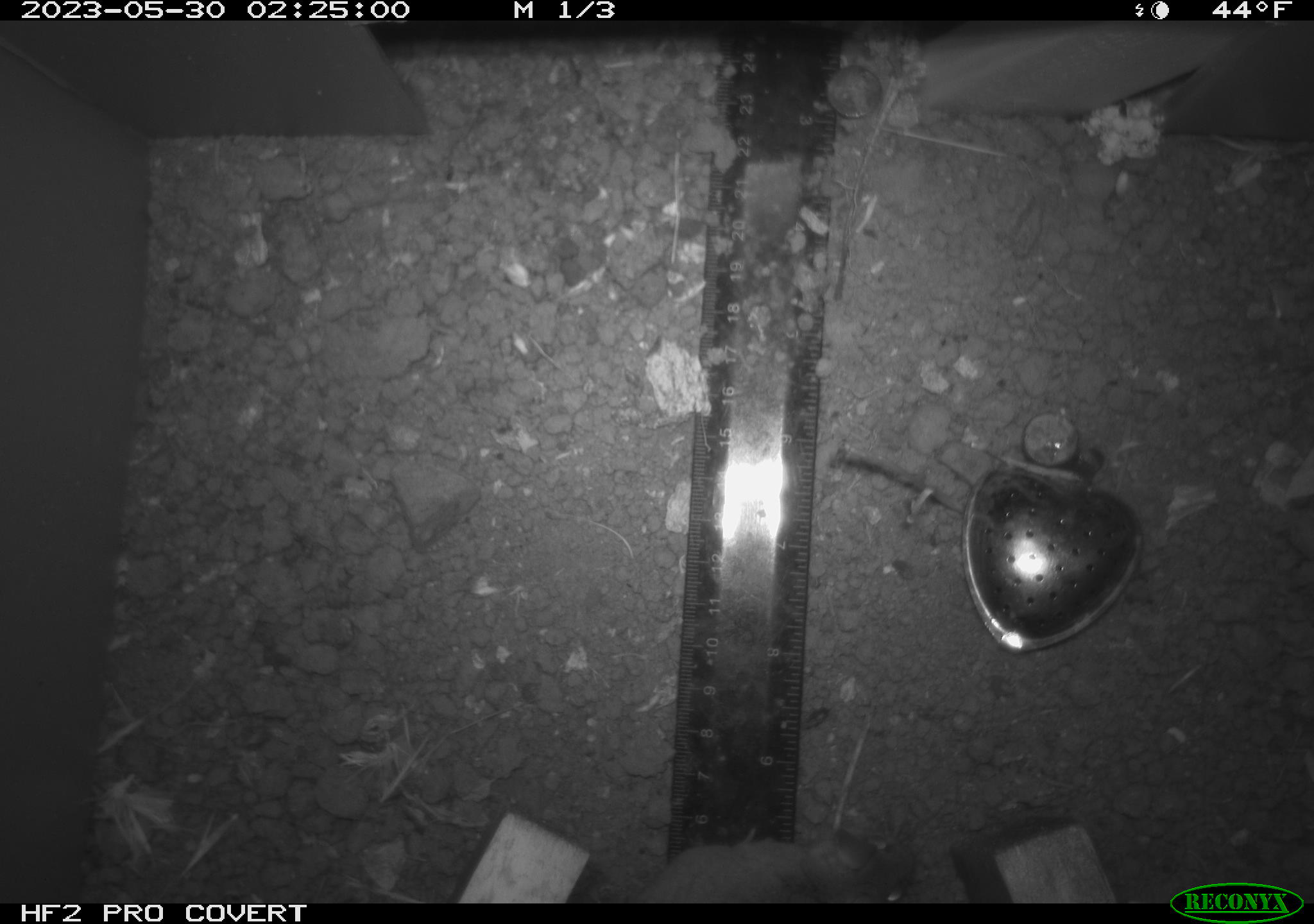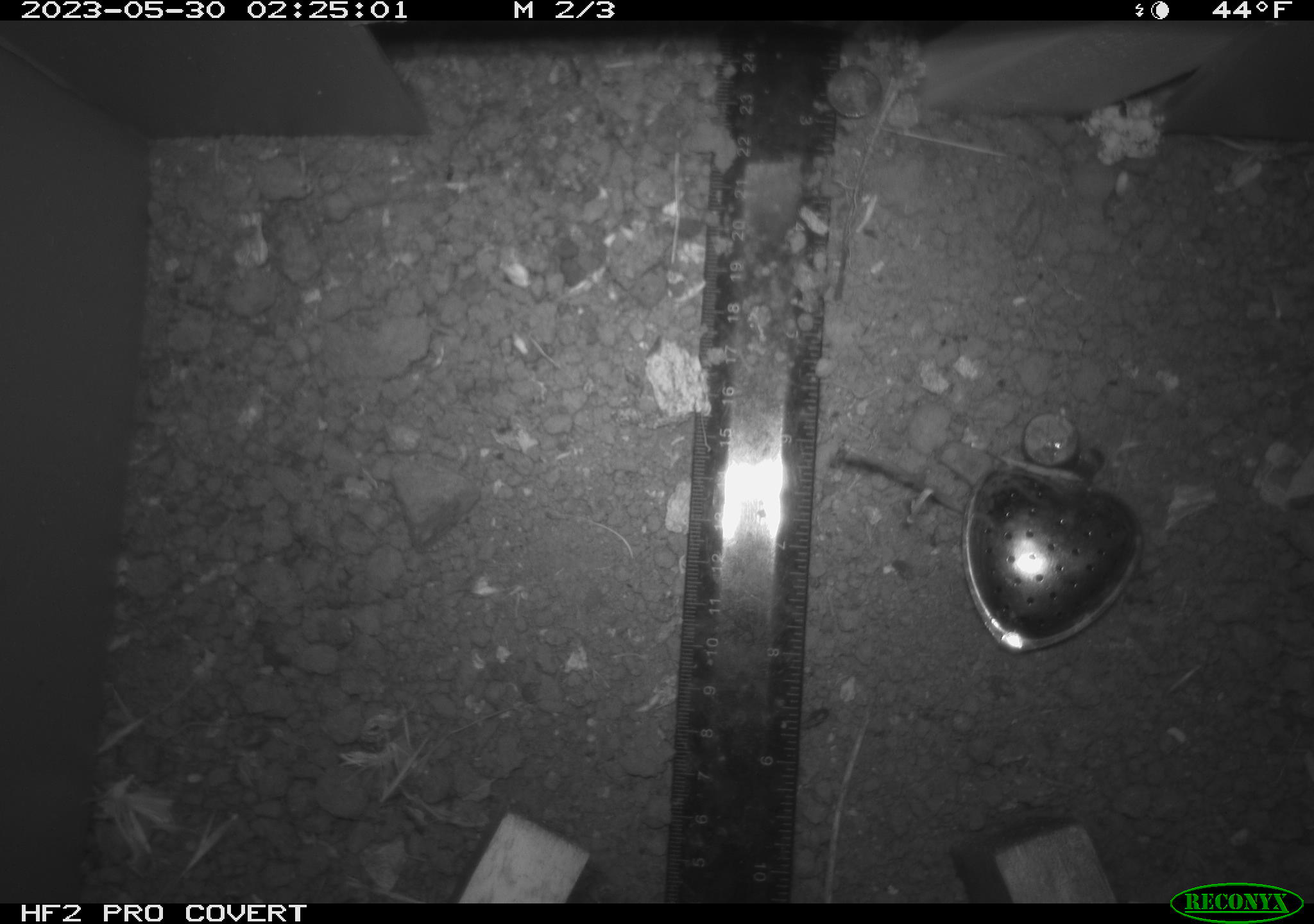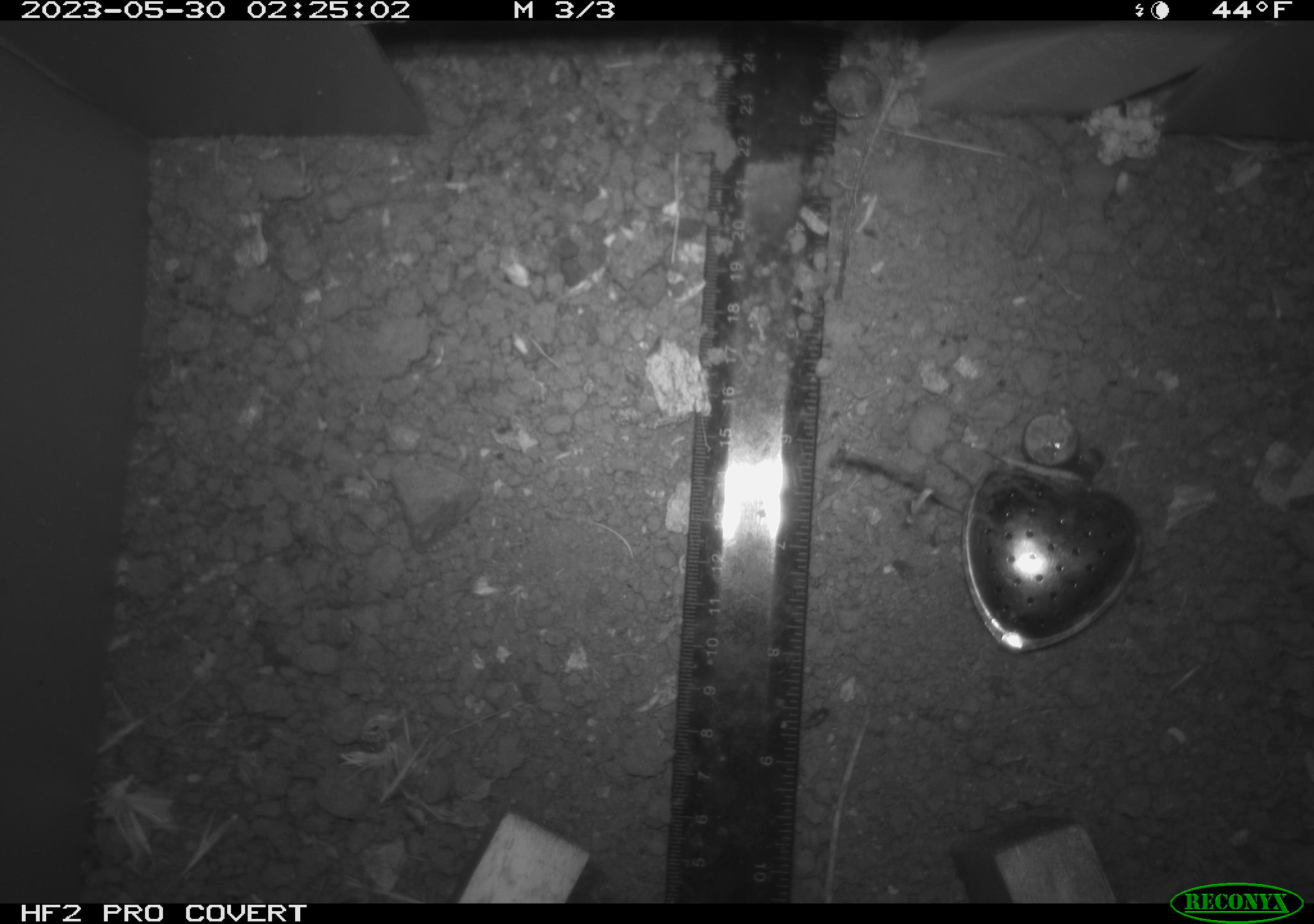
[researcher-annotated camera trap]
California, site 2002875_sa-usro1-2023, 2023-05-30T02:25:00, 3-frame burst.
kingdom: Animalia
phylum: Chordata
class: Mammalia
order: Rodentia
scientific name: Rodentia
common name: mouse species